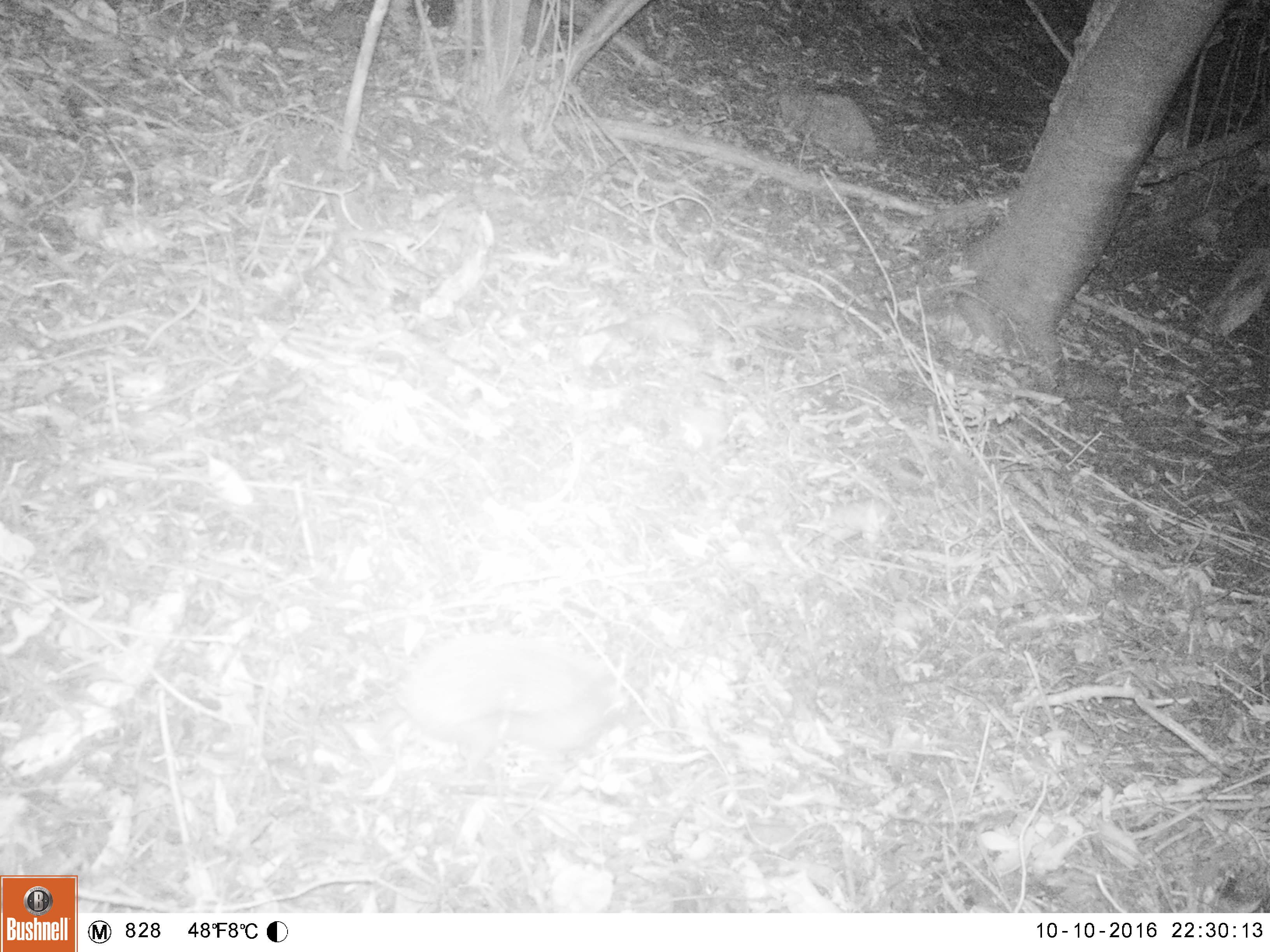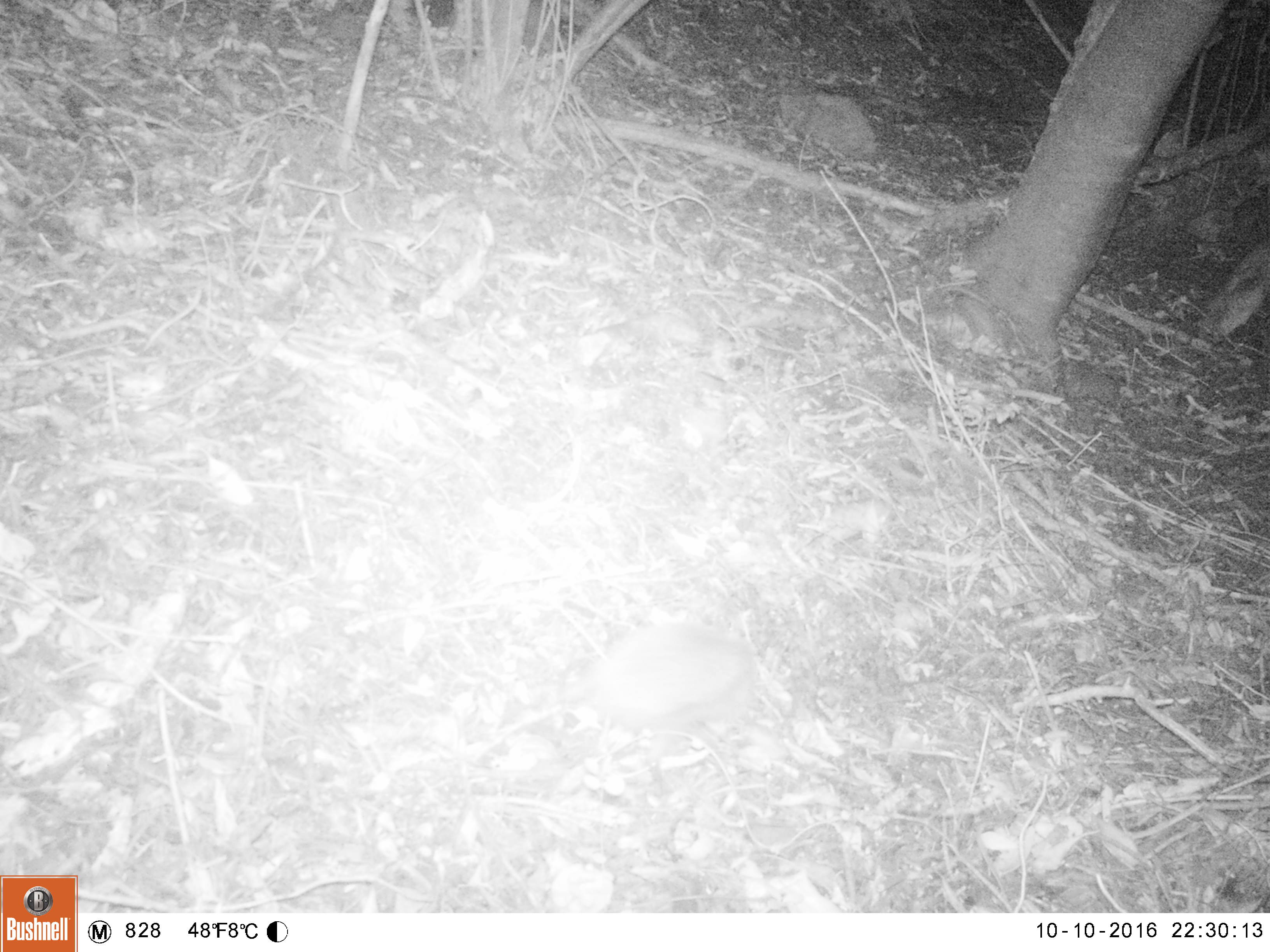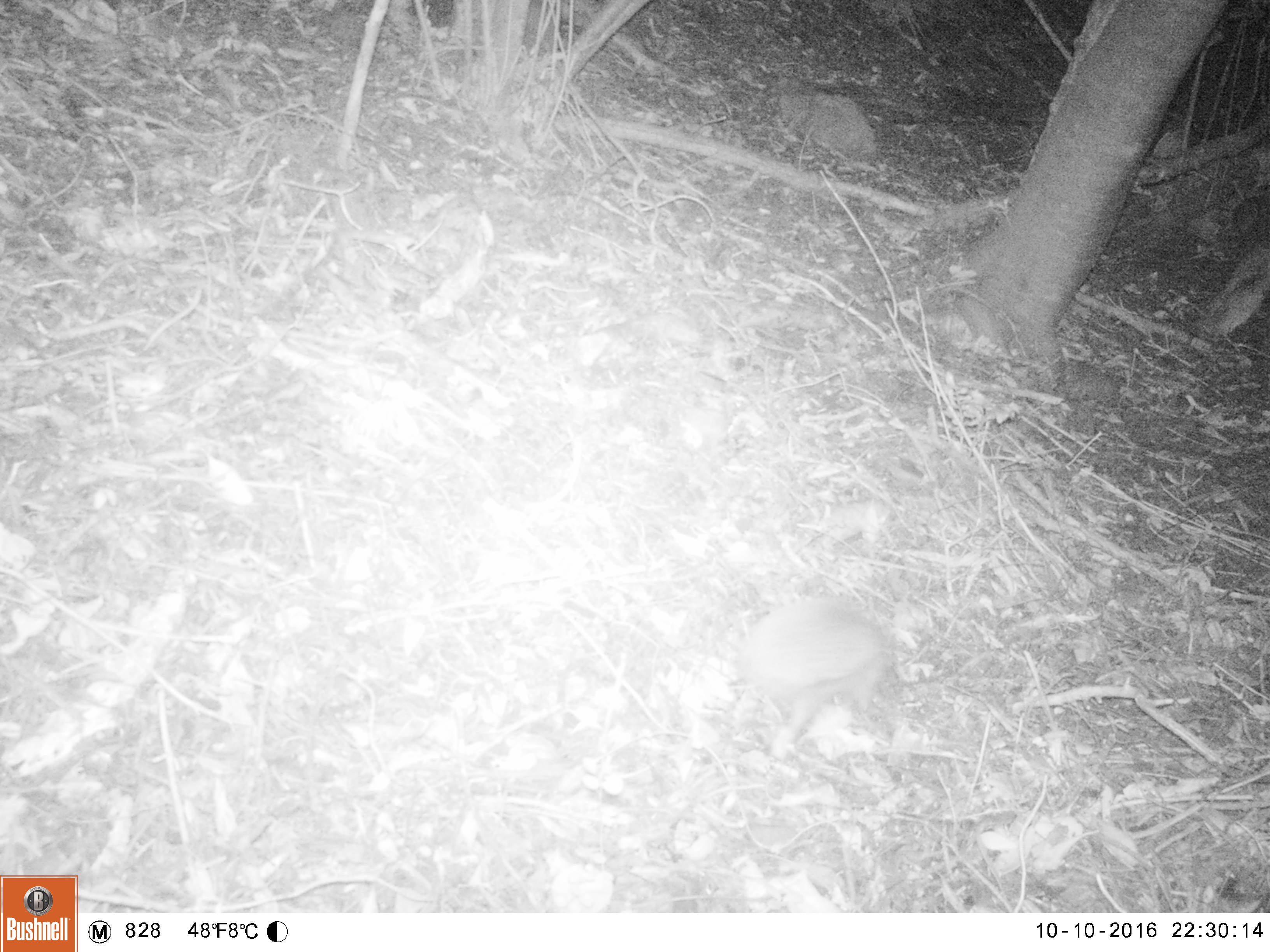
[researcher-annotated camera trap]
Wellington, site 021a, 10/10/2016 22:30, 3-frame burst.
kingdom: Animalia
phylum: Chordata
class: Mammalia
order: Eulipotyphla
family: Erinaceidae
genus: Erinaceus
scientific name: Erinaceus europaeus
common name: hedgehog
Hedgehog (Erinaceus europaeus).